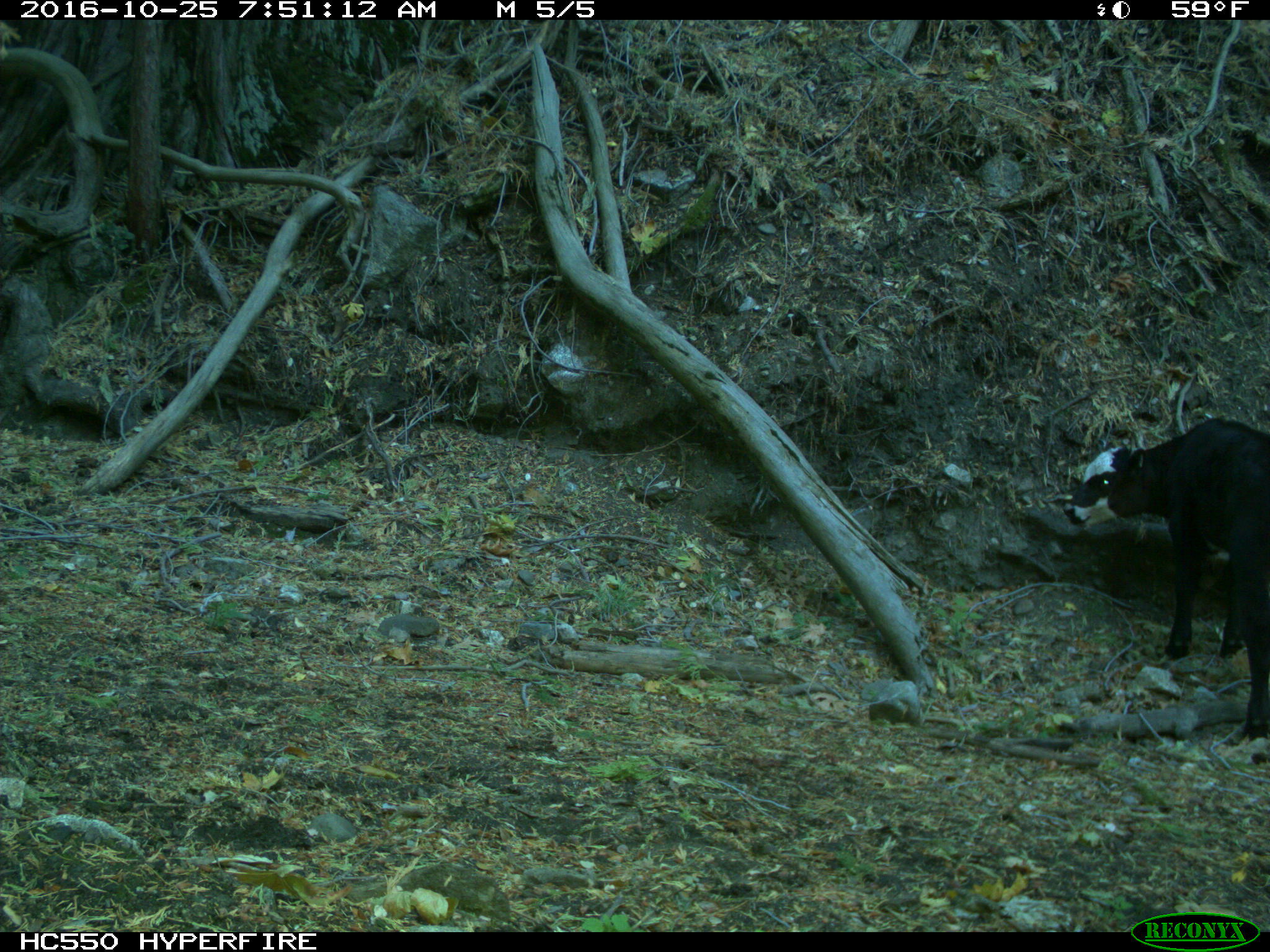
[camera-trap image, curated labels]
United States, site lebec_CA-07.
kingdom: Animalia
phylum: Chordata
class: Mammalia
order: Artiodactyla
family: Bovidae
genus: Bos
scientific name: Bos taurus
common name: domestic cow